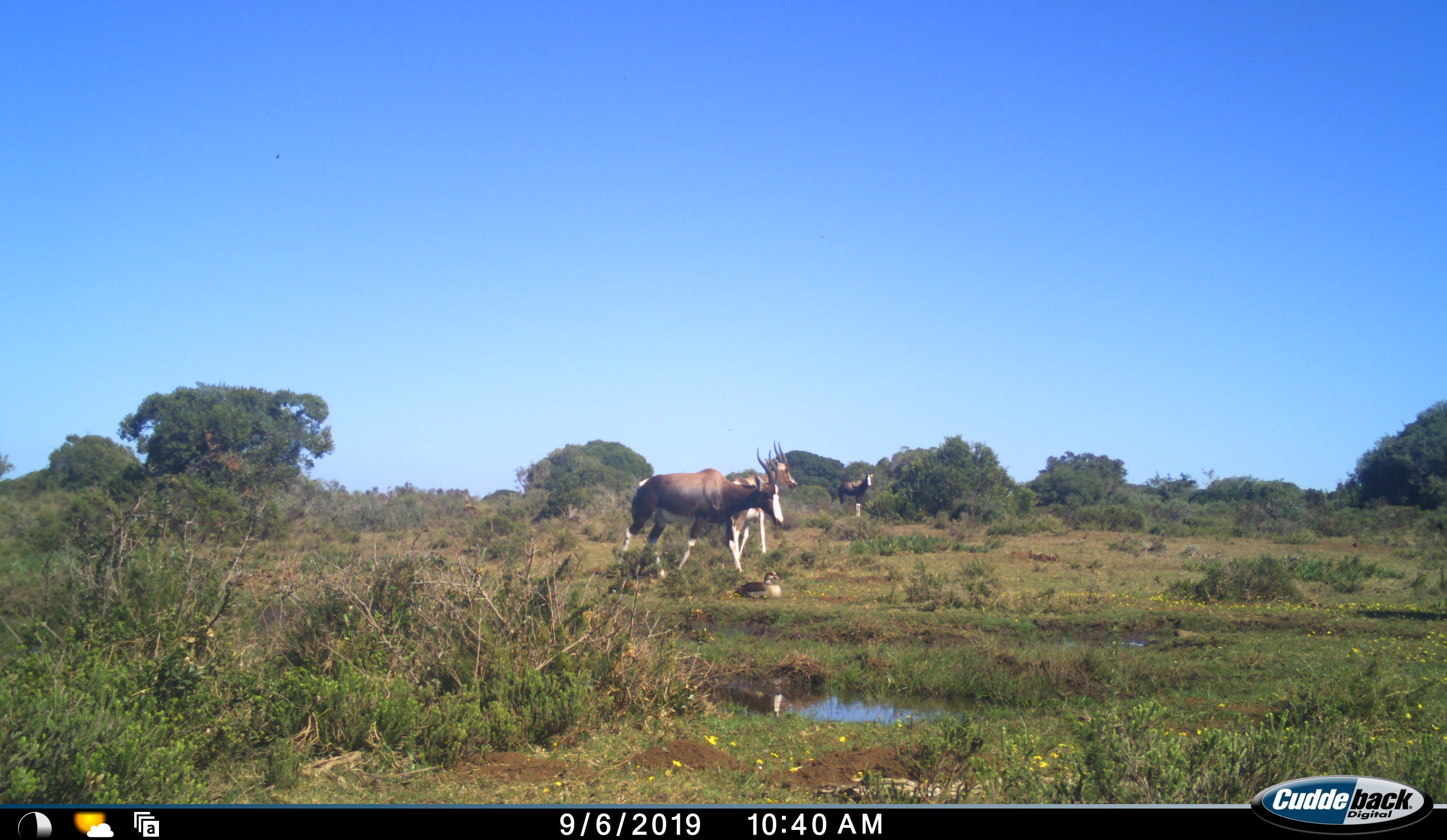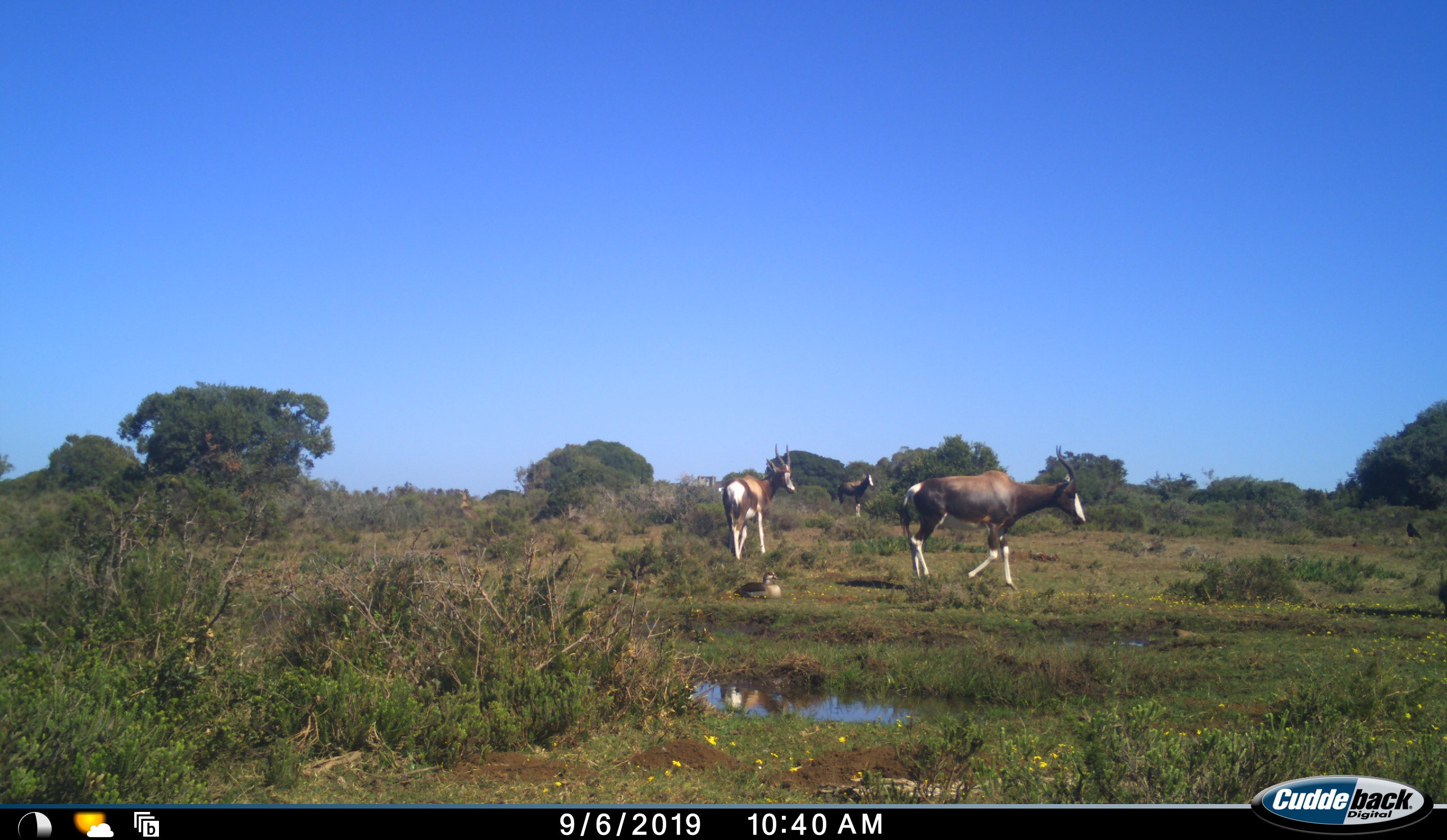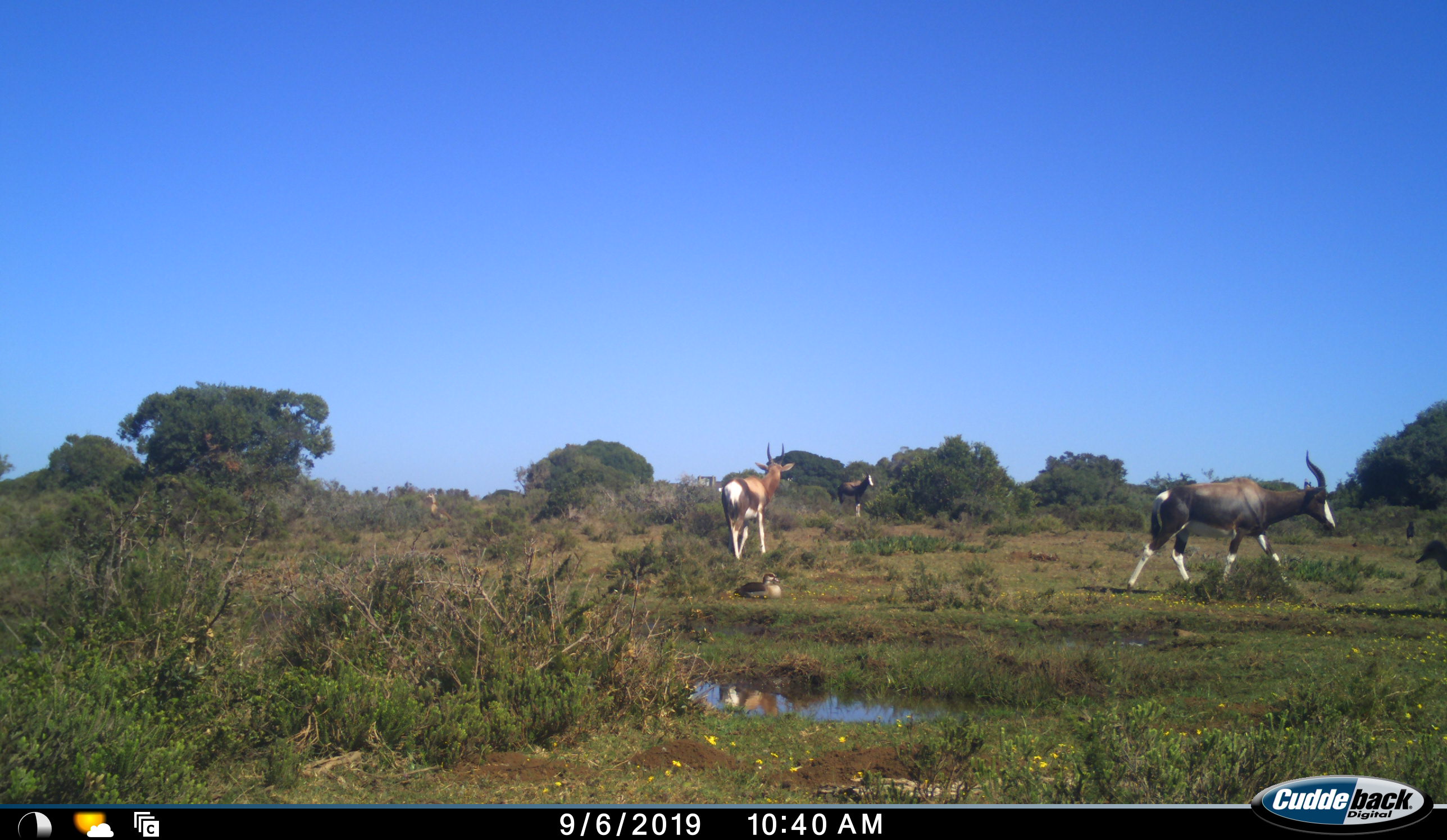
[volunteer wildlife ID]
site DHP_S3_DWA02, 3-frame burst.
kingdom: Animalia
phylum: Chordata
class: Mammalia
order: Artiodactyla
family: Bovidae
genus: Damaliscus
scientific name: Damaliscus pygargus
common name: bontebok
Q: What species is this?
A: Bontebok (Damaliscus pygargus).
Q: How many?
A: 3.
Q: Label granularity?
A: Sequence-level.